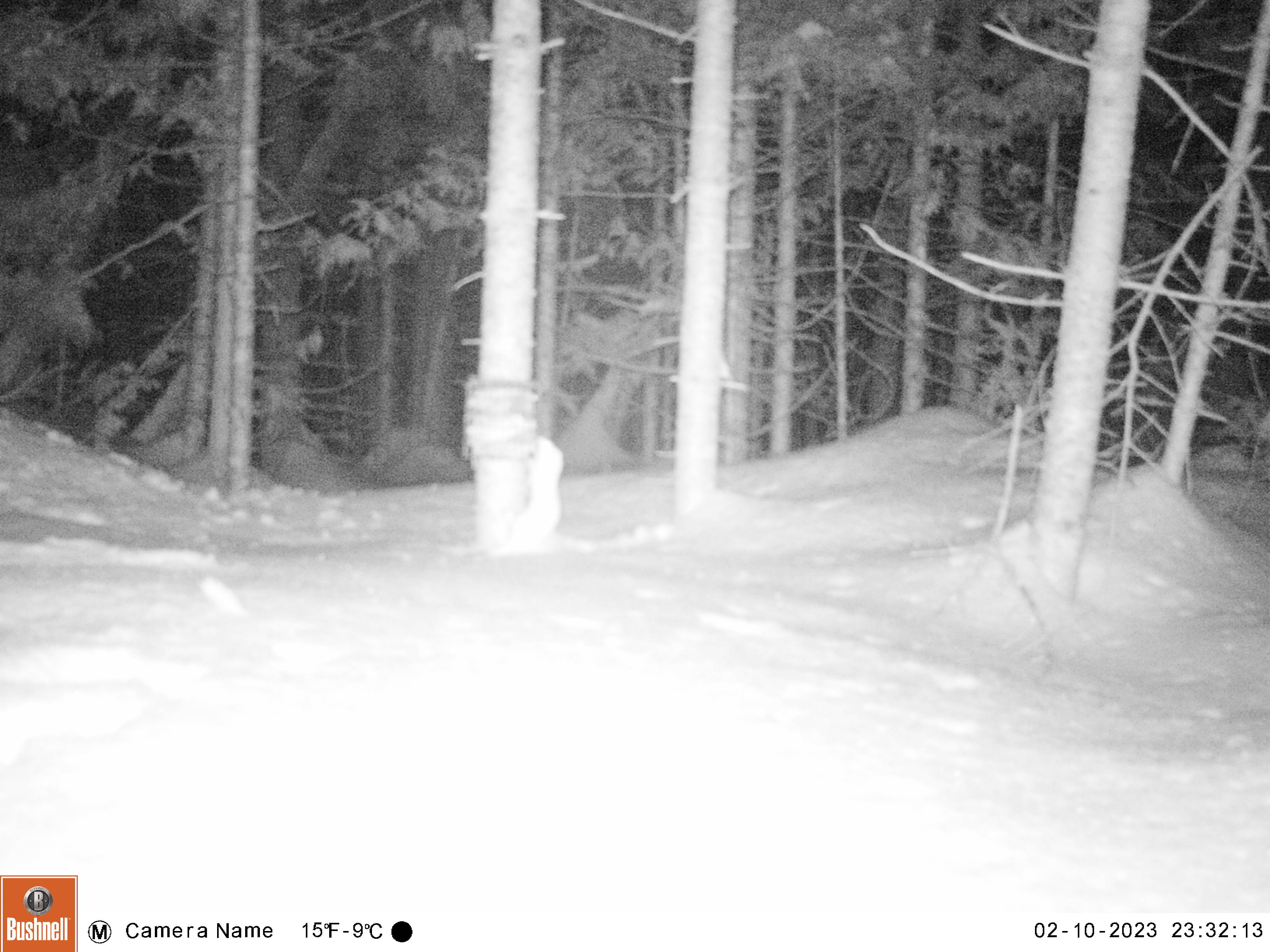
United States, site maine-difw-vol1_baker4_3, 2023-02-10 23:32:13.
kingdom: Animalia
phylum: Chordata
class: Mammalia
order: Carnivora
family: Mustelidae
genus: Mustela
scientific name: Mustela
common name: weasel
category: weasel sp.